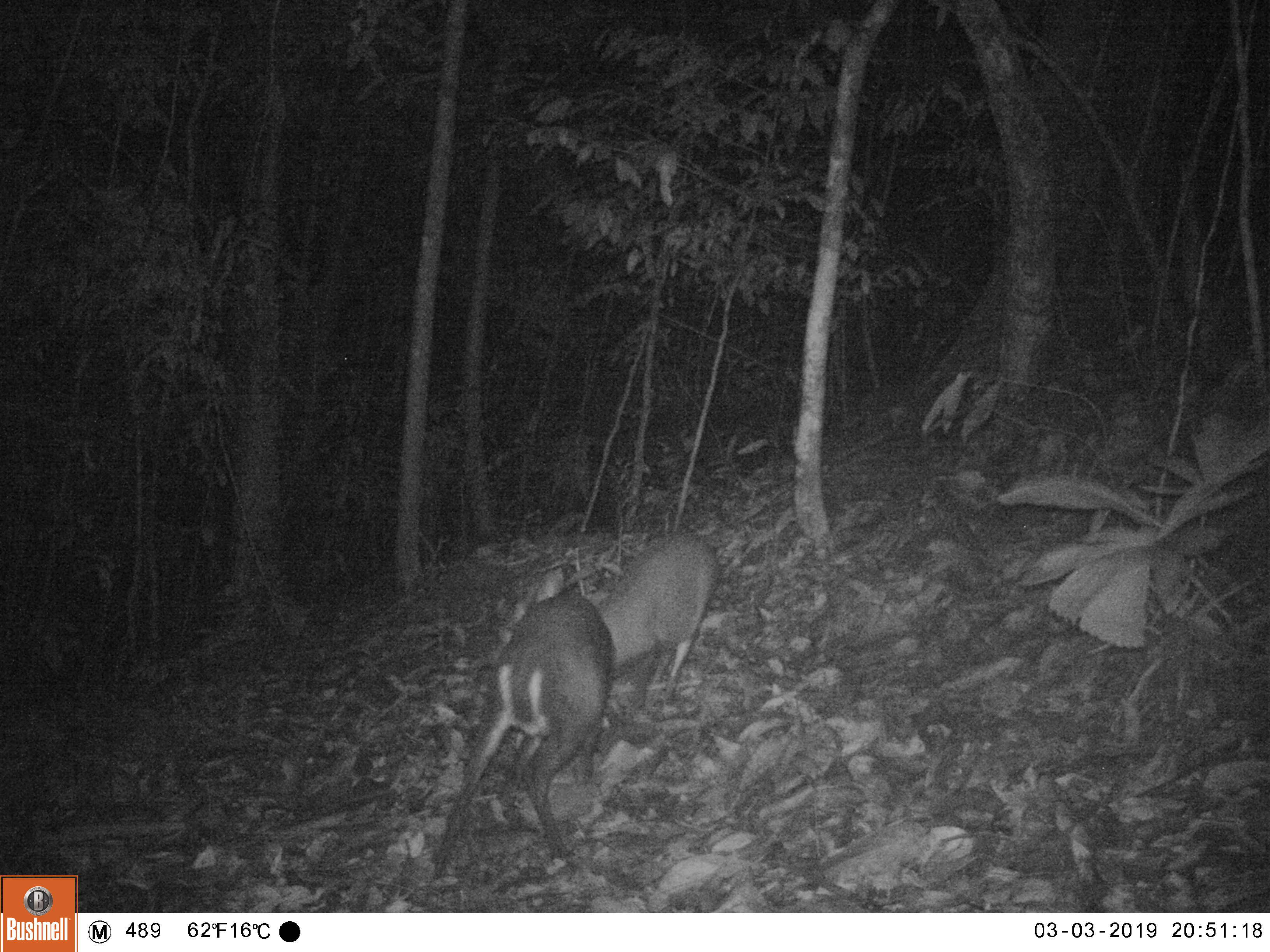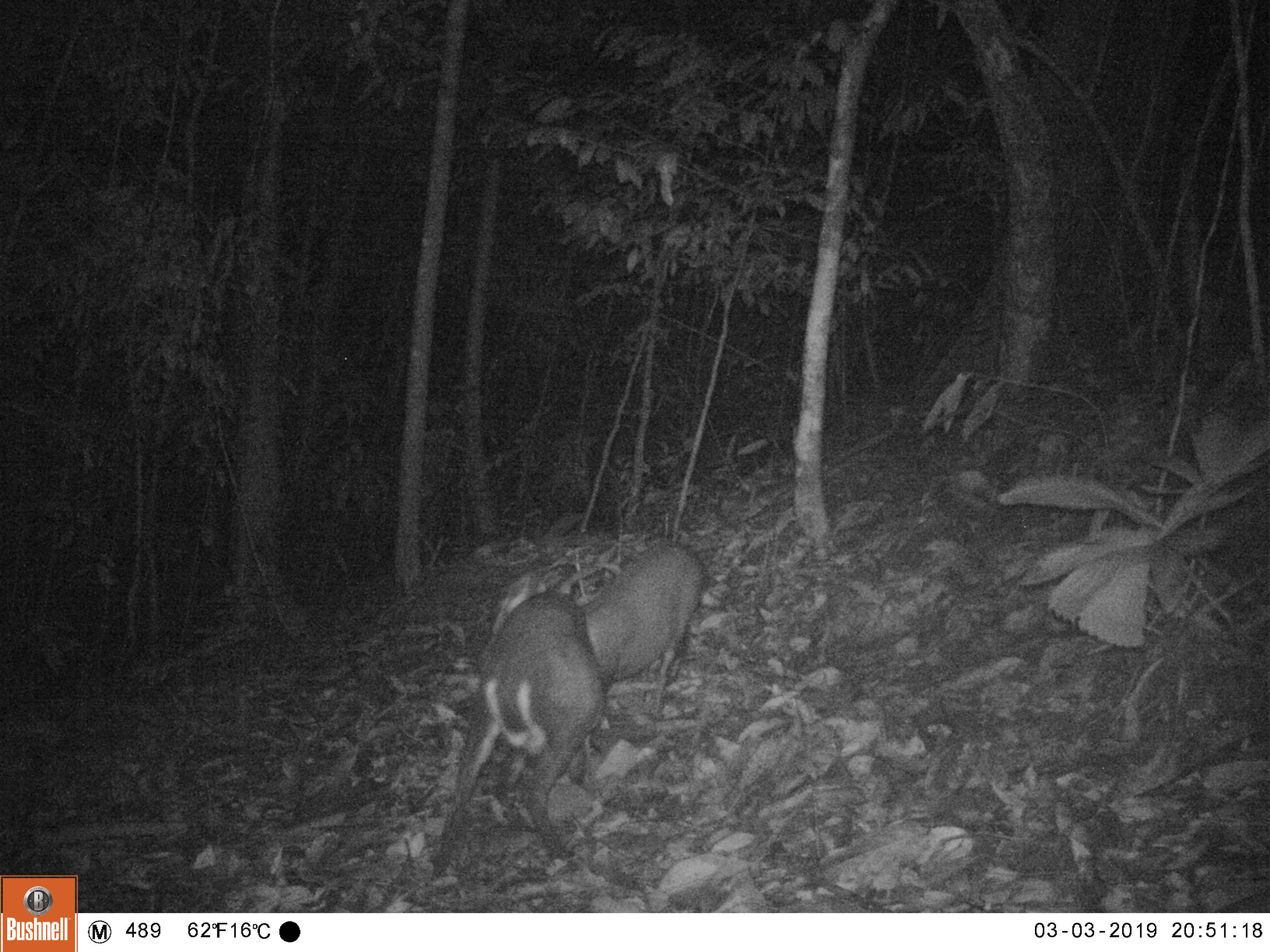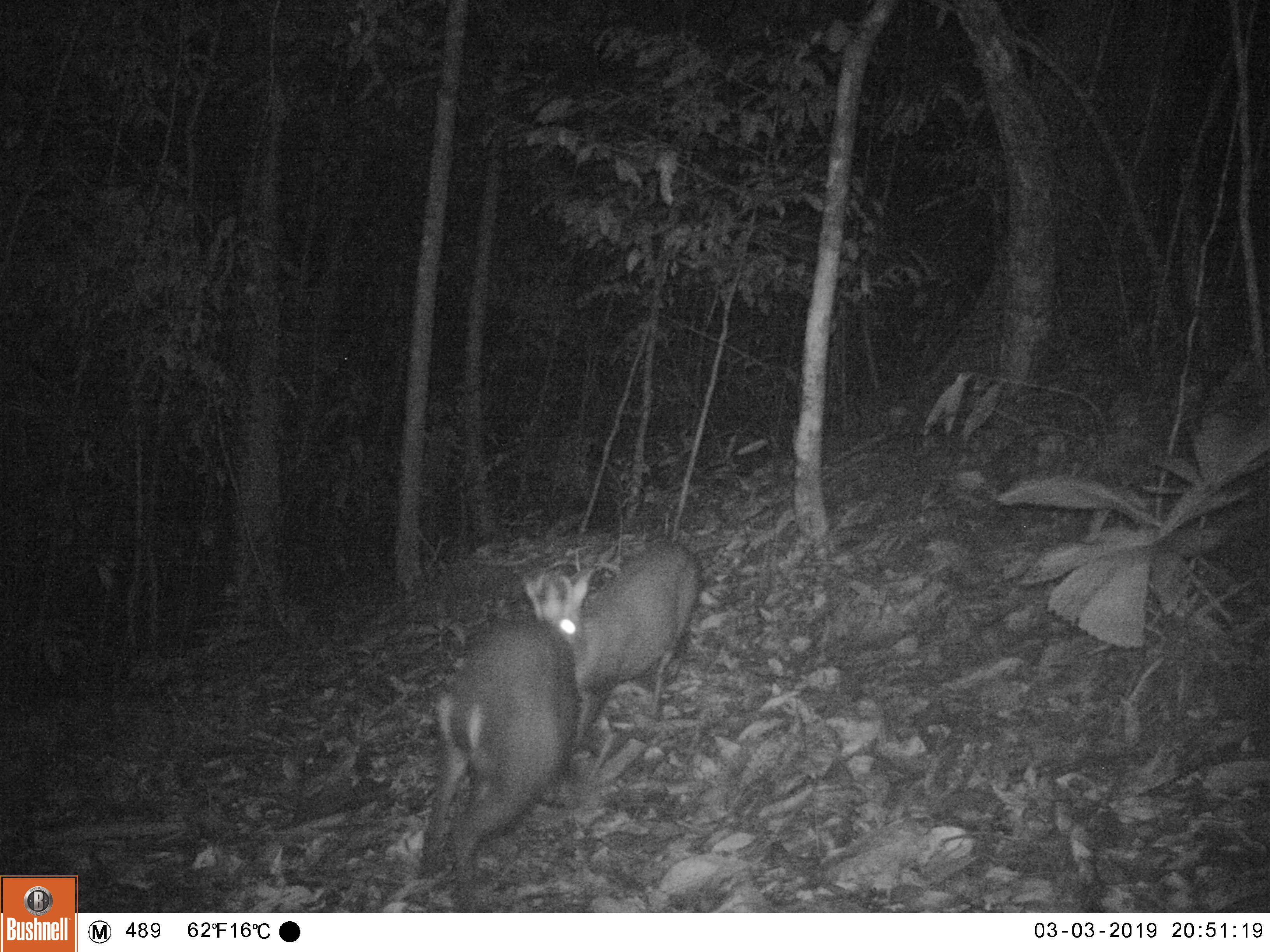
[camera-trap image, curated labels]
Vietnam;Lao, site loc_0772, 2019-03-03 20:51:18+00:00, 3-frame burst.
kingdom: Animalia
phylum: Chordata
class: Mammalia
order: Artiodactyla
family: Cervidae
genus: Muntiacus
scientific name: Muntiacus rooseveltorum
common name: roosevelt's muntjac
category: roosevelts muntjac group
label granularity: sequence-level